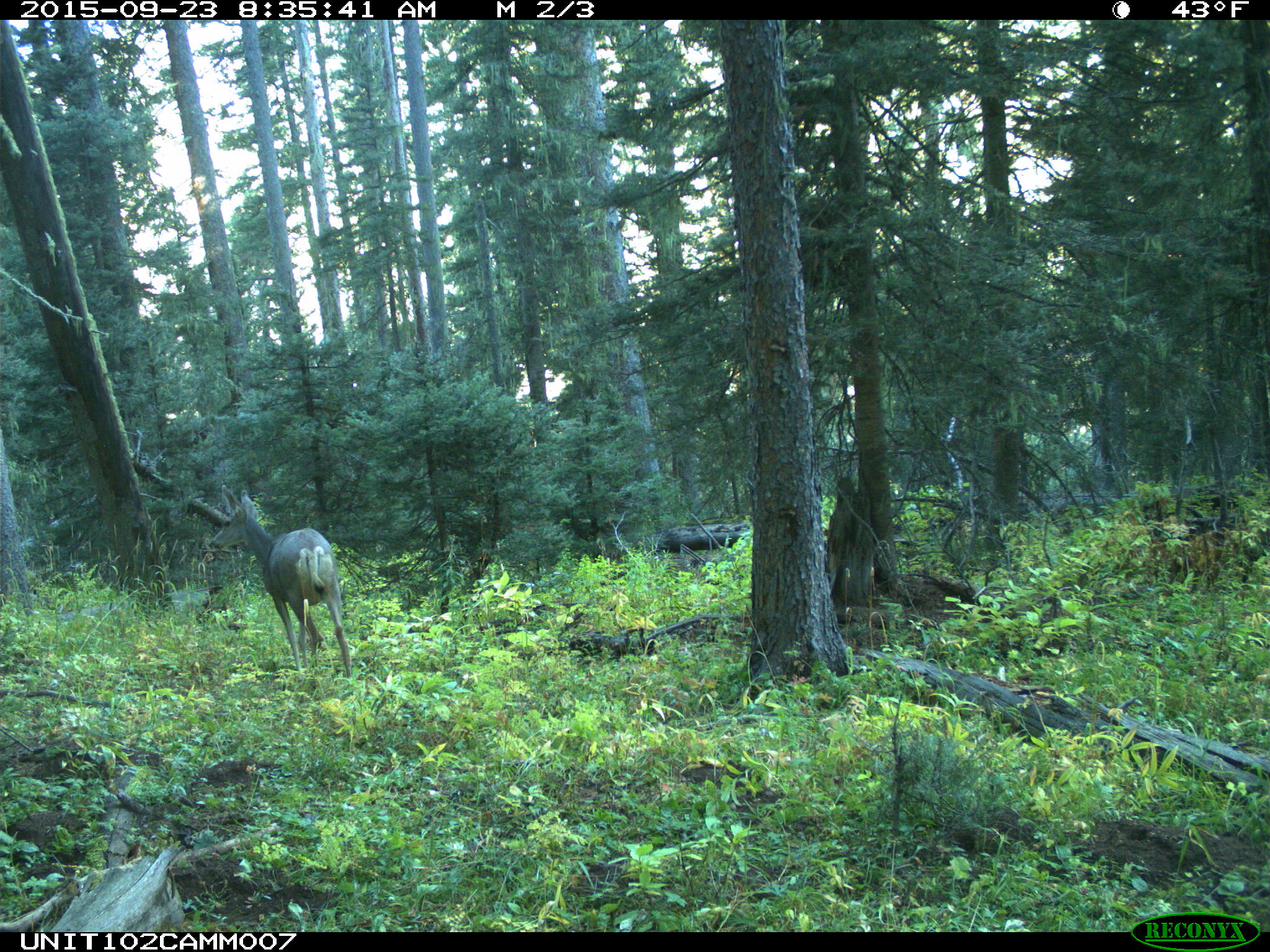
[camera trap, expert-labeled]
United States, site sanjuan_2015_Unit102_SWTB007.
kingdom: Animalia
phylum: Chordata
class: Mammalia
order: Artiodactyla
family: Cervidae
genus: Odocoileus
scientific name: Odocoileus hemionus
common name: mule deer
Odocoileus hemionus (mule deer).